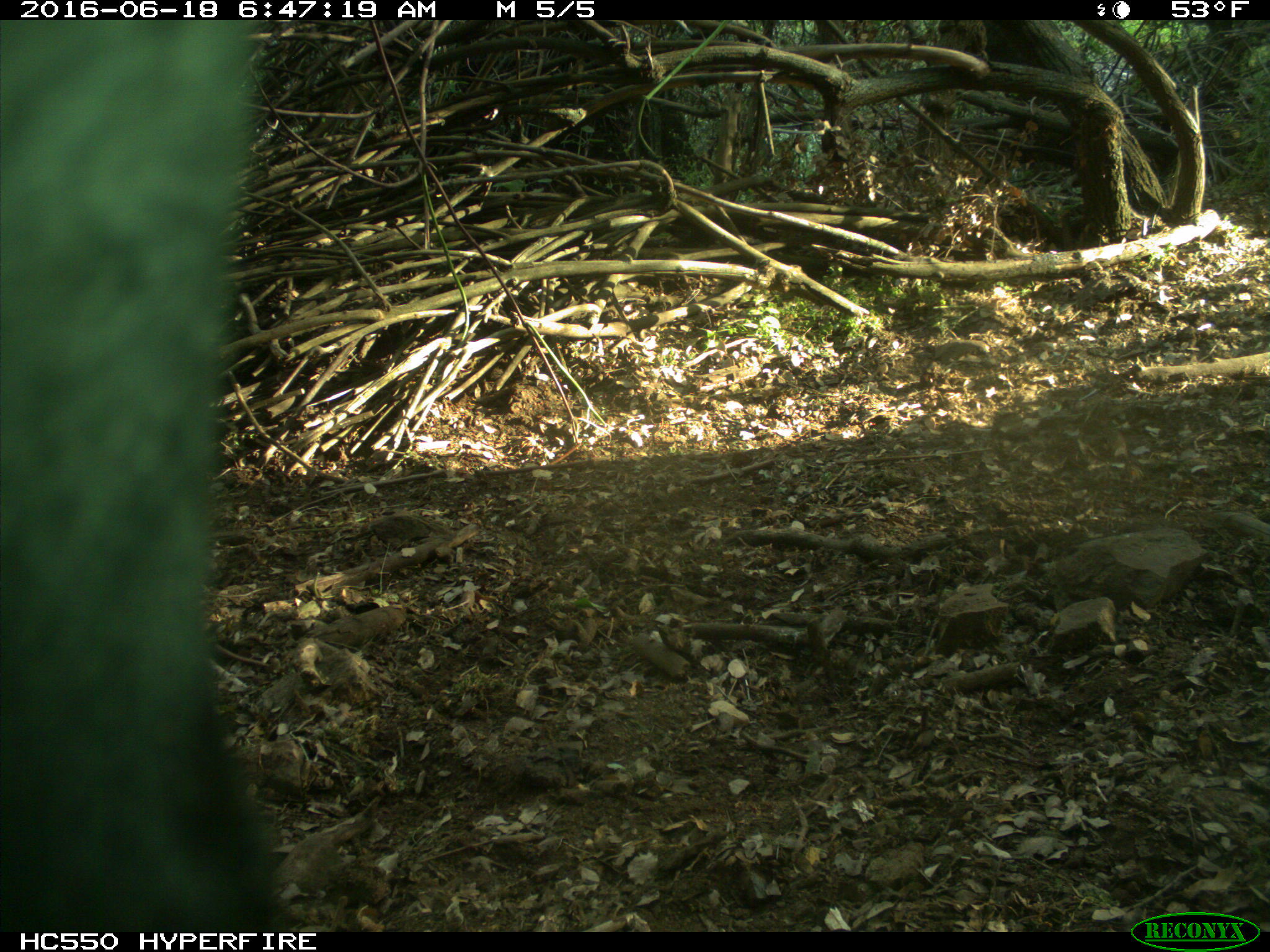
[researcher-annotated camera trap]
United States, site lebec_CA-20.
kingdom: Animalia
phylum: Chordata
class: Mammalia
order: Artiodactyla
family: Bovidae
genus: Bos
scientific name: Bos taurus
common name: domestic cow